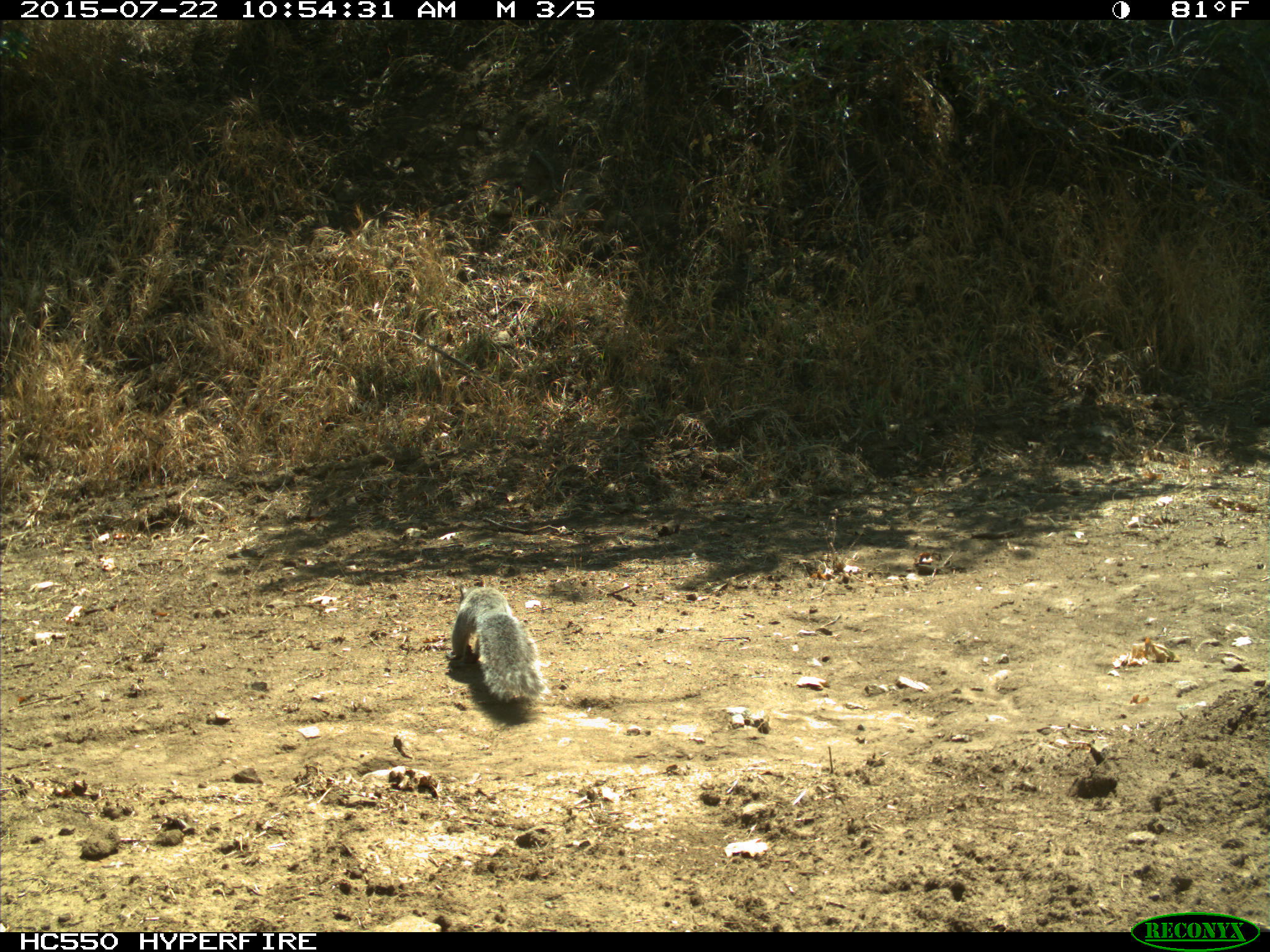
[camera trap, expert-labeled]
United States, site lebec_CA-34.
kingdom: Animalia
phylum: Chordata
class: Mammalia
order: Rodentia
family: Sciuridae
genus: Sciurus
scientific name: Sciurus carolinensis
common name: eastern gray squirrel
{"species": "Sciurus carolinensis (eastern gray squirrel)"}